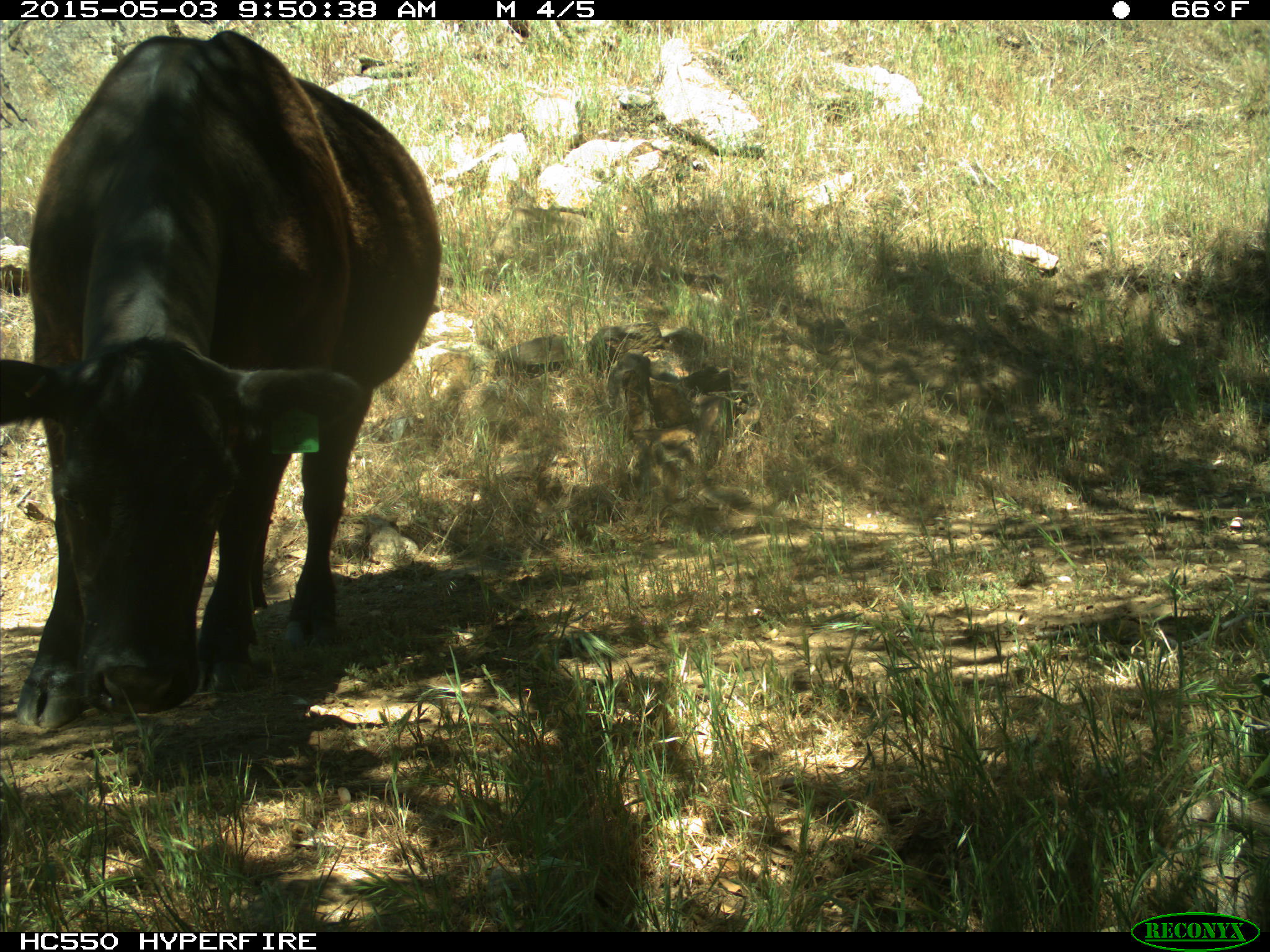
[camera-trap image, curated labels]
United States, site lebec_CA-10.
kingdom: Animalia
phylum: Chordata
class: Mammalia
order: Artiodactyla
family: Bovidae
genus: Bos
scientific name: Bos taurus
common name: domestic cow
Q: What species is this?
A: Bos taurus (domestic cow).